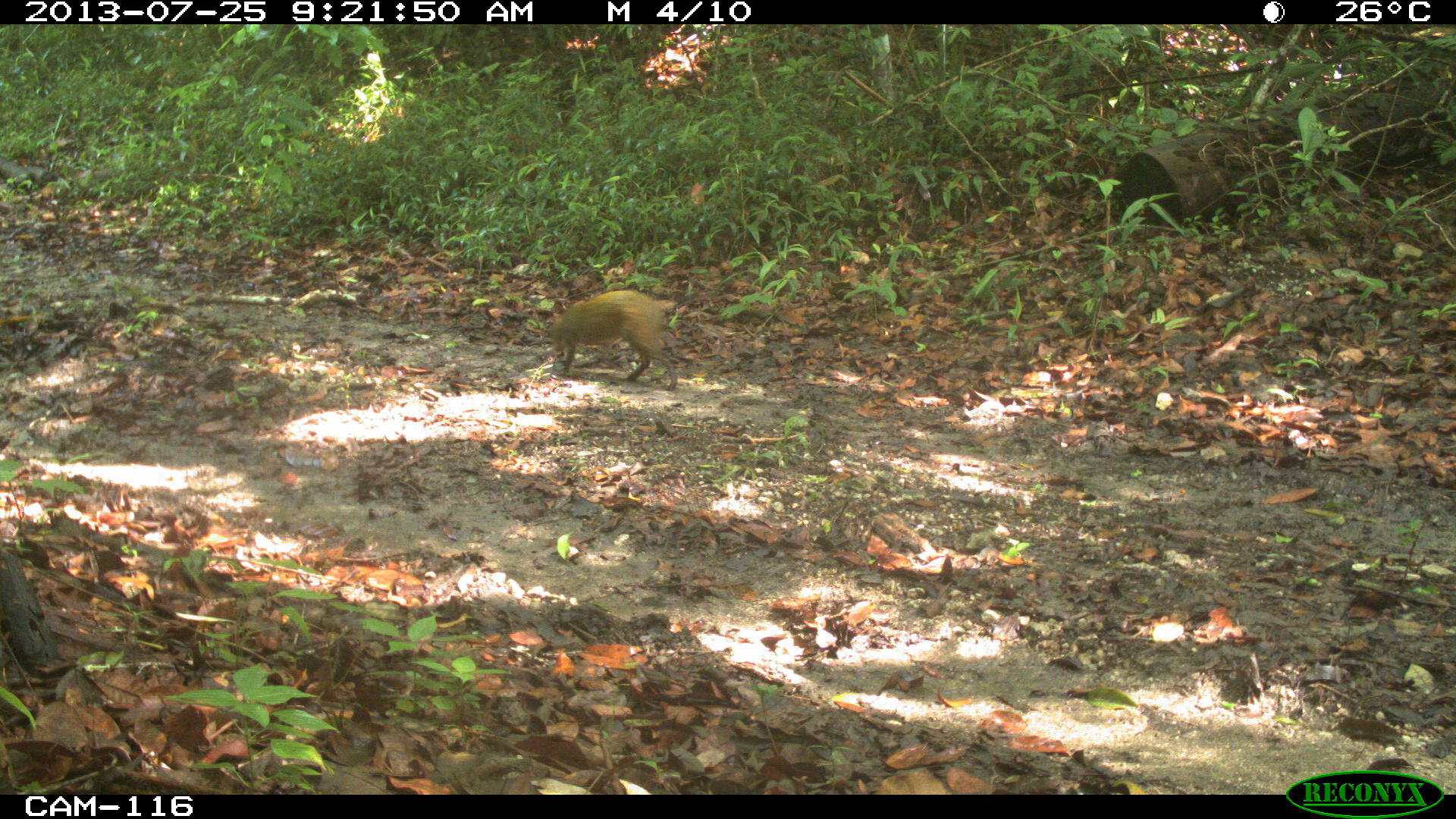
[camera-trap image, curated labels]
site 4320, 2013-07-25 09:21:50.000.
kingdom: Animalia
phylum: Chordata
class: Mammalia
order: Rodentia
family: Dasyproctidae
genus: Dasyprocta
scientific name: Dasyprocta punctata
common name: central american agouti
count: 1